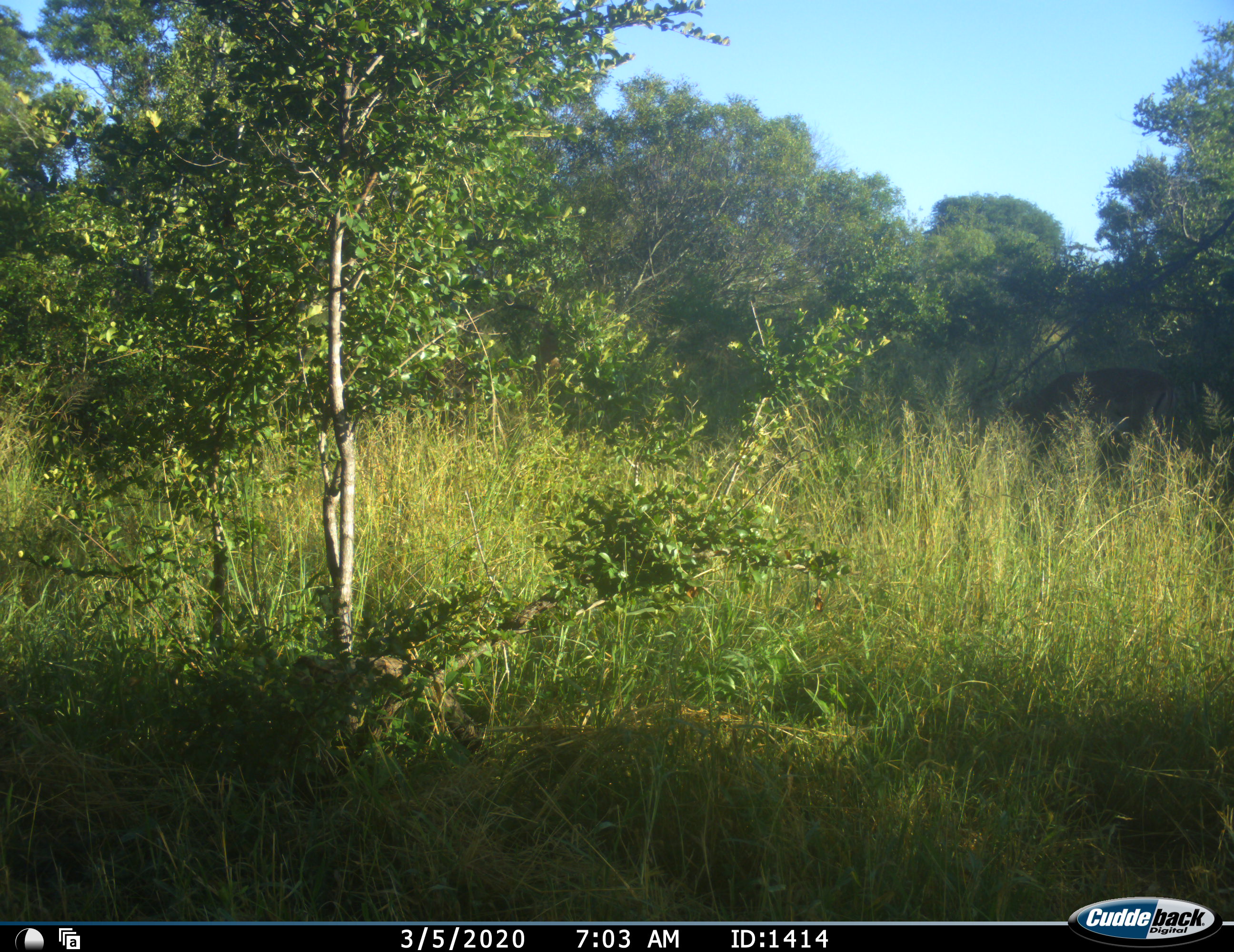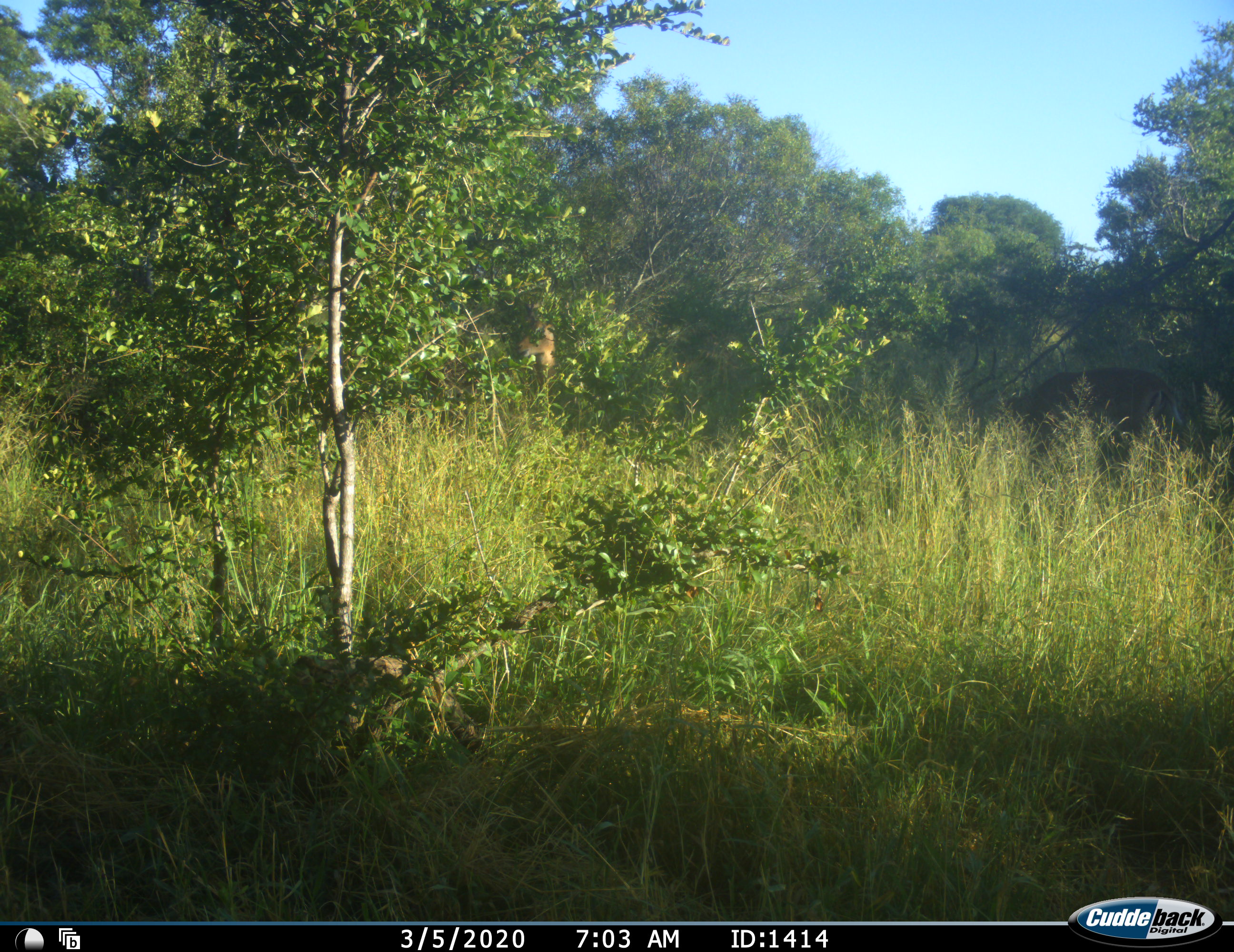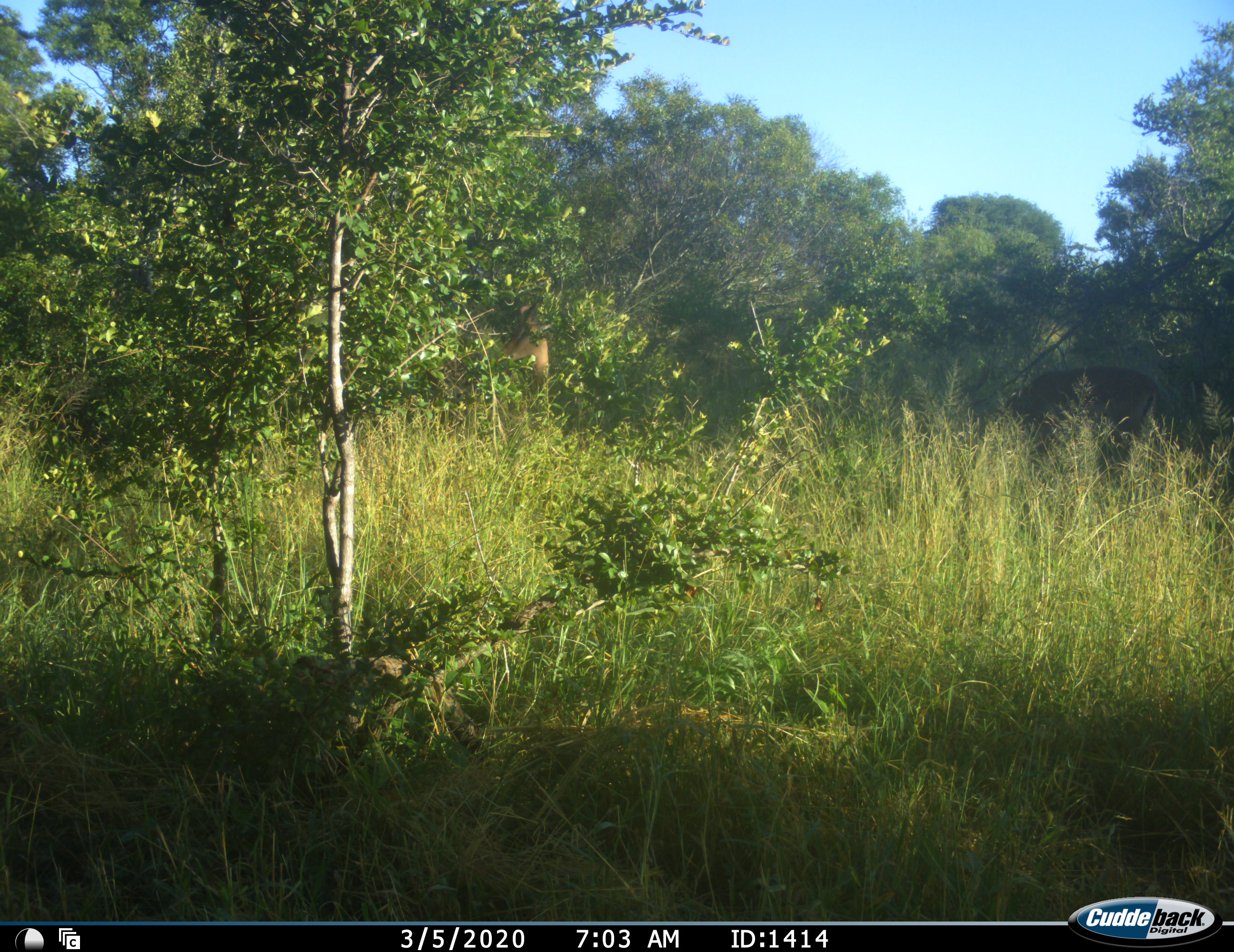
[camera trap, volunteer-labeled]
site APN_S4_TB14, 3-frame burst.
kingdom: Animalia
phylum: Chordata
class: Mammalia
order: Artiodactyla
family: Bovidae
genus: Aepyceros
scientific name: Aepyceros melampus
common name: impala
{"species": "impala (Aepyceros melampus)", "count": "1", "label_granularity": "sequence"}